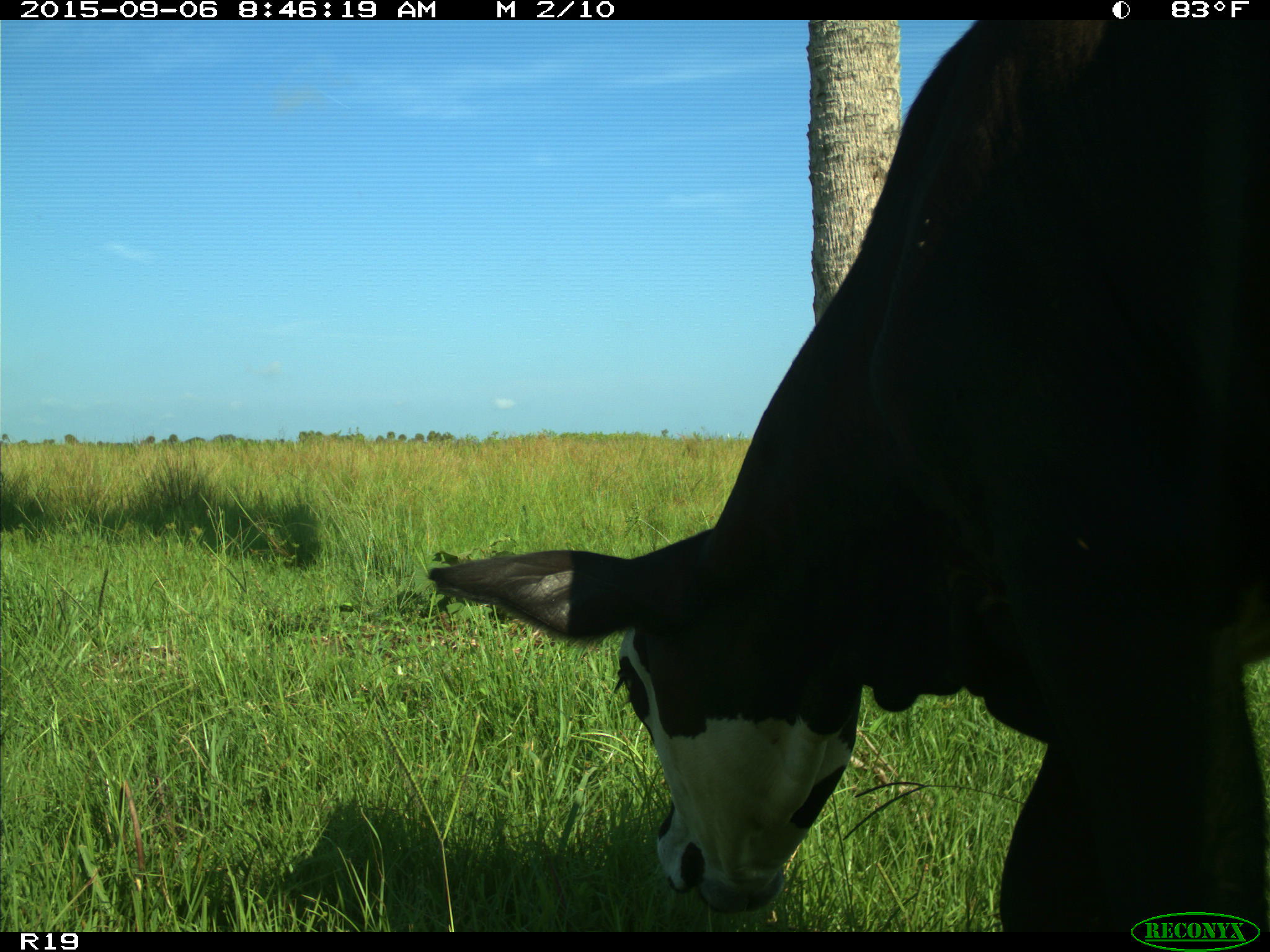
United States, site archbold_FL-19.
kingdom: Animalia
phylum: Chordata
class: Mammalia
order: Artiodactyla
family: Bovidae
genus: Bos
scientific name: Bos taurus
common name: domestic cow